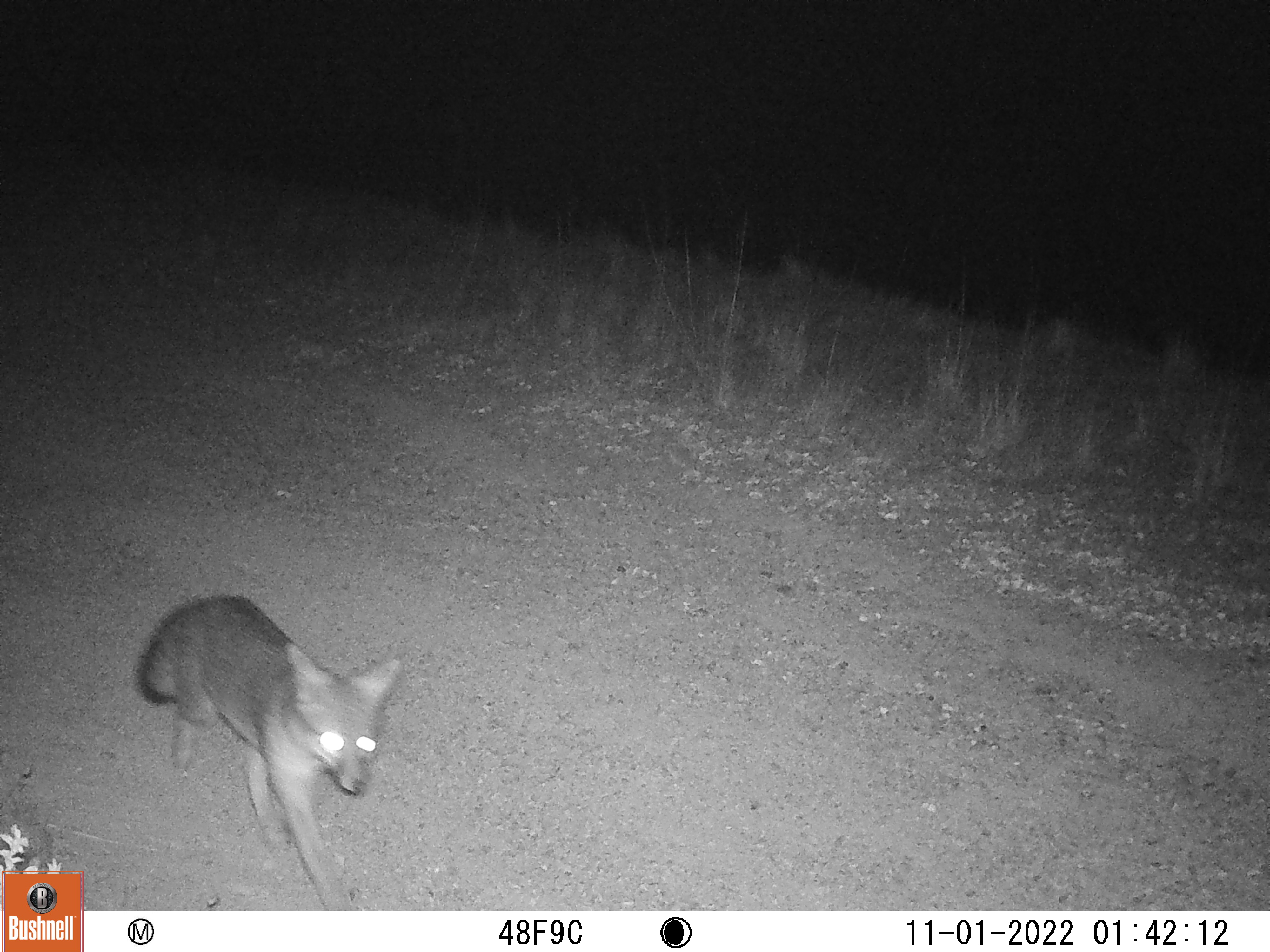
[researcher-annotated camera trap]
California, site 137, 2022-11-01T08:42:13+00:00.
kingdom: Animalia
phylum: Chordata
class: Mammalia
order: Carnivora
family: Canidae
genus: Urocyon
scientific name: Urocyon cinereoargenteus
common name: gray fox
Gray fox (Urocyon cinereoargenteus).